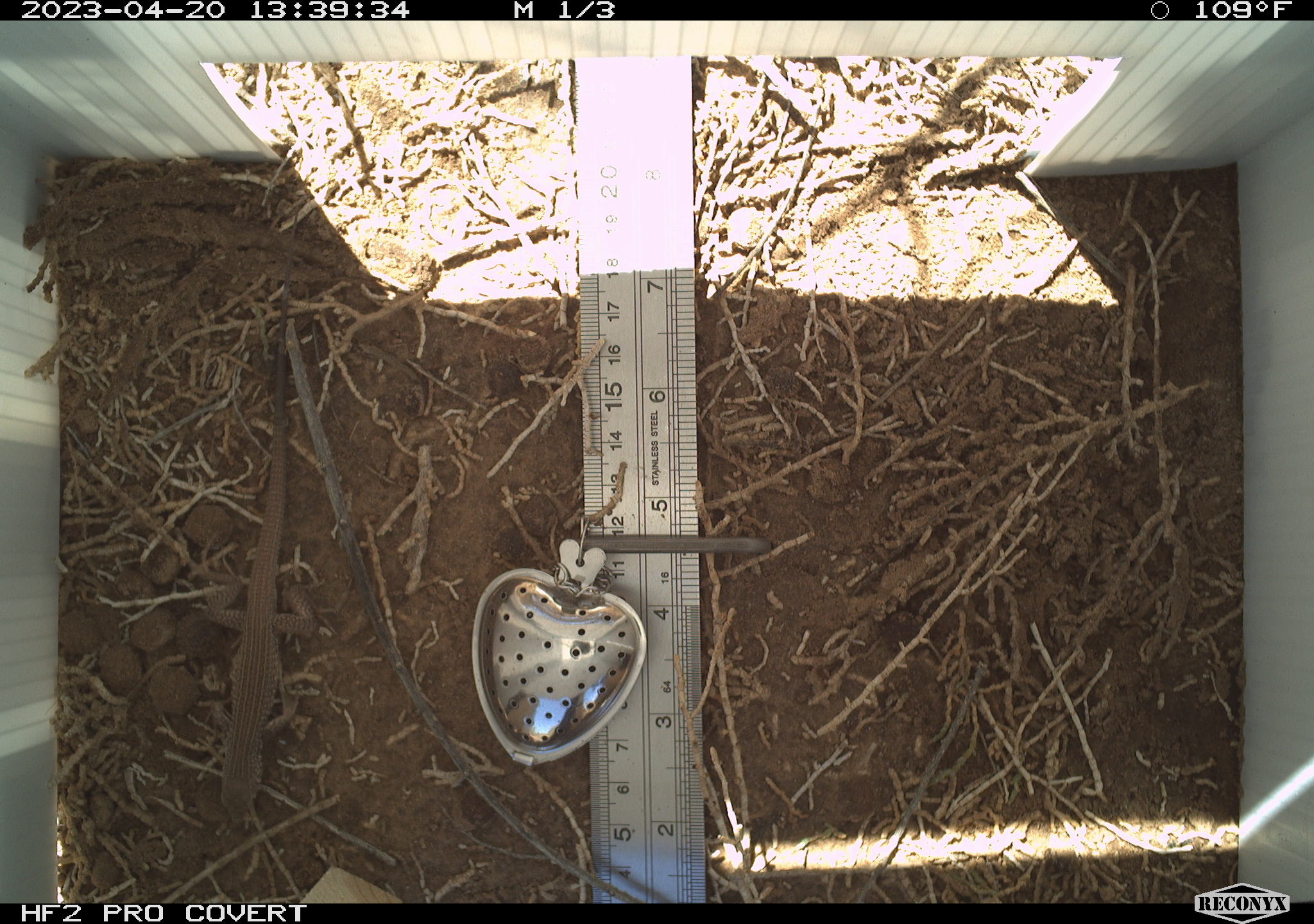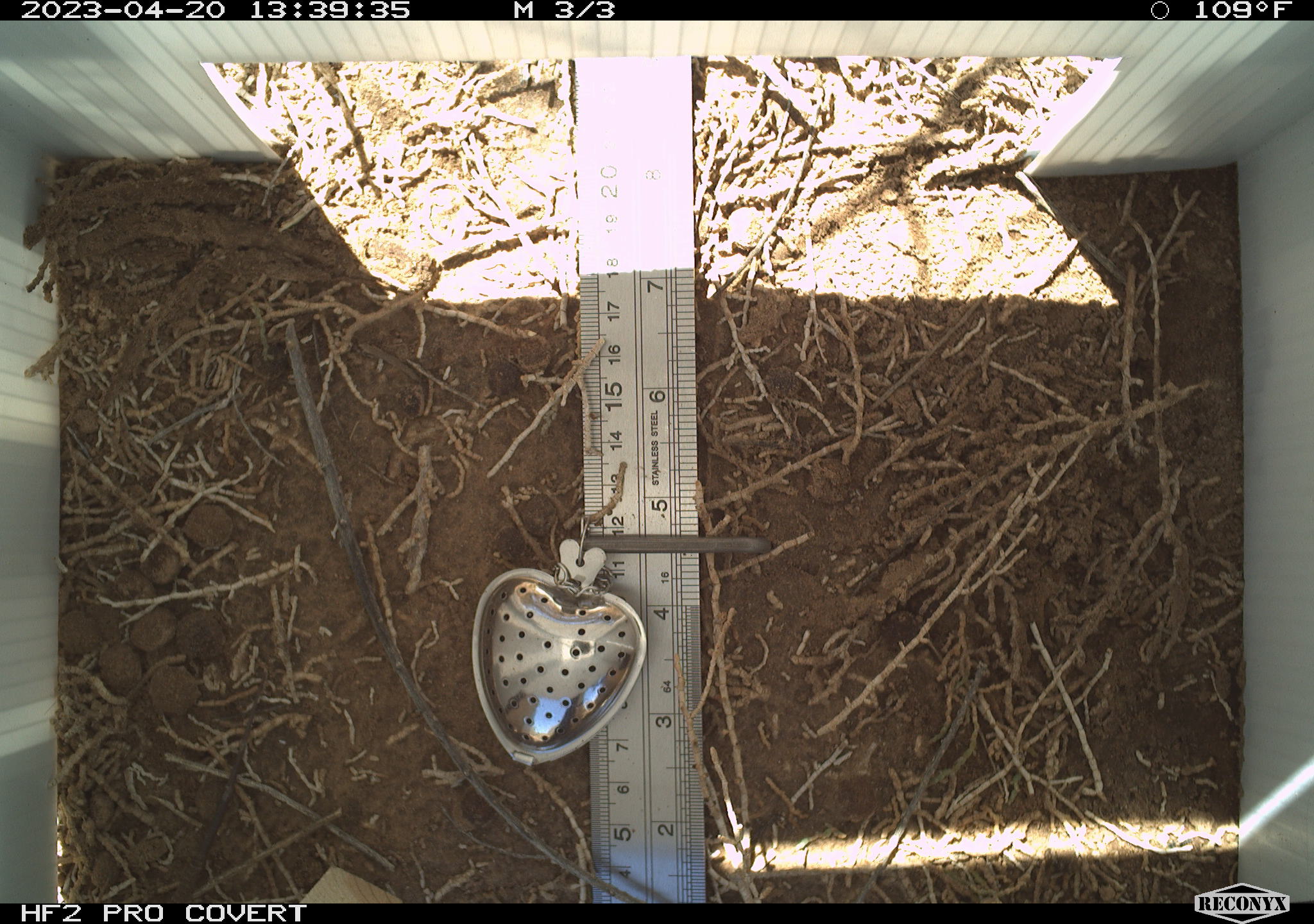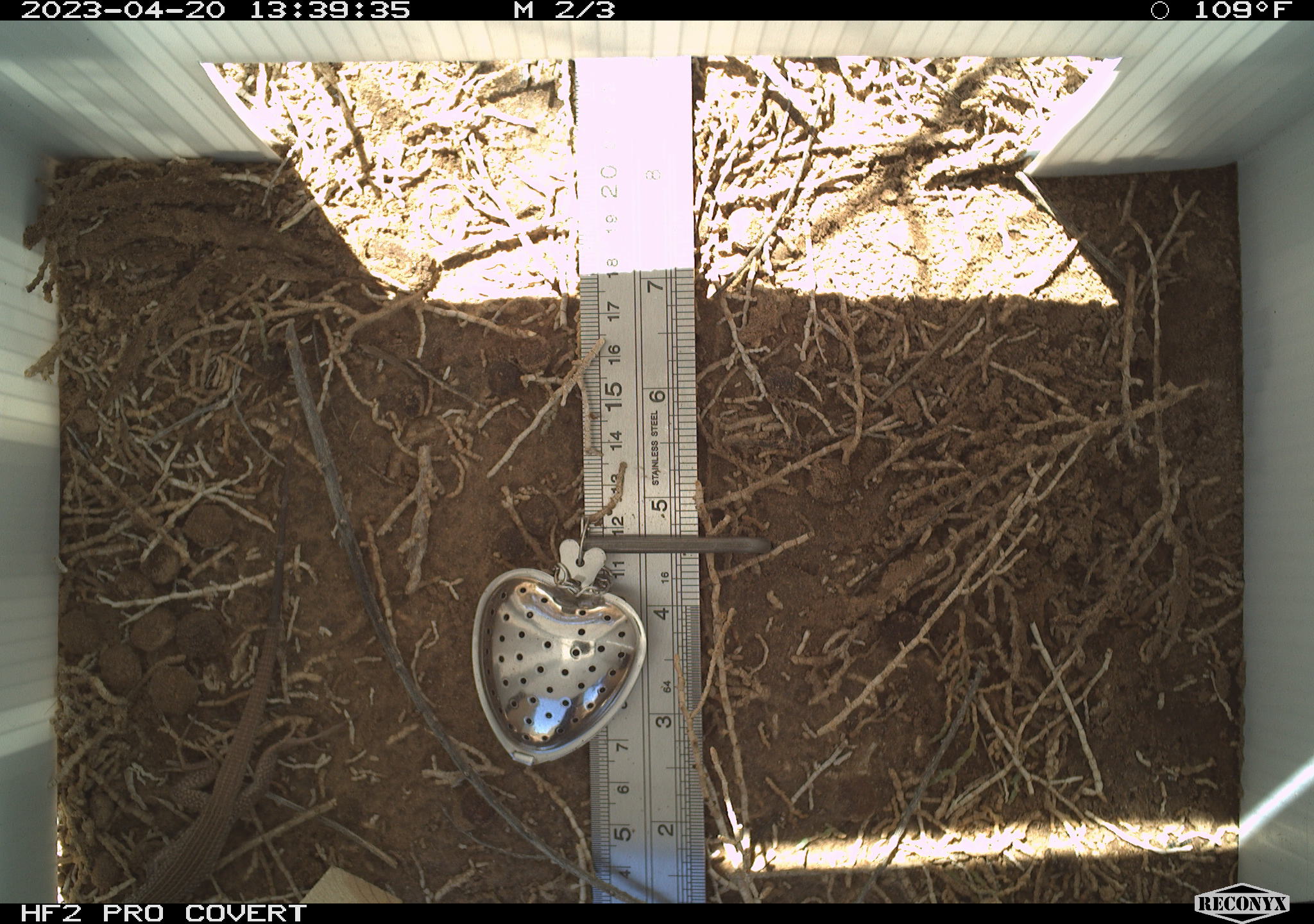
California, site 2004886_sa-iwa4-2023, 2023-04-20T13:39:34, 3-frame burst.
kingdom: Animalia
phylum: Chordata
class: Reptilia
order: Squamata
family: Teiidae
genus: Aspidoscelis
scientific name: Aspidoscelis tigris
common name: western whiptail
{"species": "western whiptail (Aspidoscelis tigris)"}